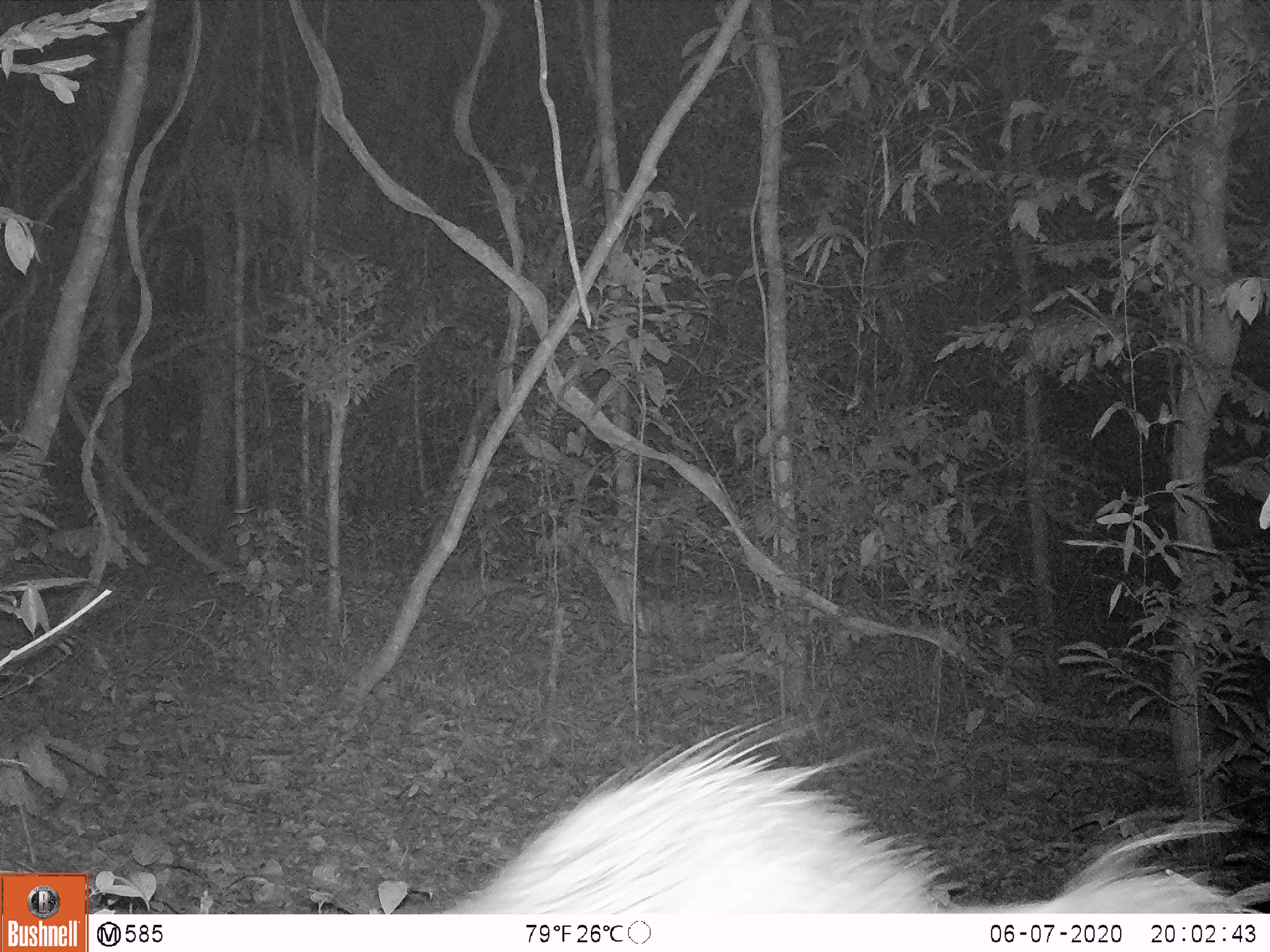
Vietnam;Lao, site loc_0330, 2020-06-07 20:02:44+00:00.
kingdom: Animalia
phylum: Chordata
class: Mammalia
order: Rodentia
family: Hystricidae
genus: Atherurus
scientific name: Atherurus macrourus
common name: asiatic brush-tailed porcupine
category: asiatic brush tailed porcupine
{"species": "asiatic brush tailed porcupine (asiatic brush-tailed porcupine) (Atherurus macrourus)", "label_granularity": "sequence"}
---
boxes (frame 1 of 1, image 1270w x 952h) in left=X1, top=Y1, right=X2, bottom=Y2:
asiatic brush tailed porcupine: left=442, top=717, right=1270, bottom=912